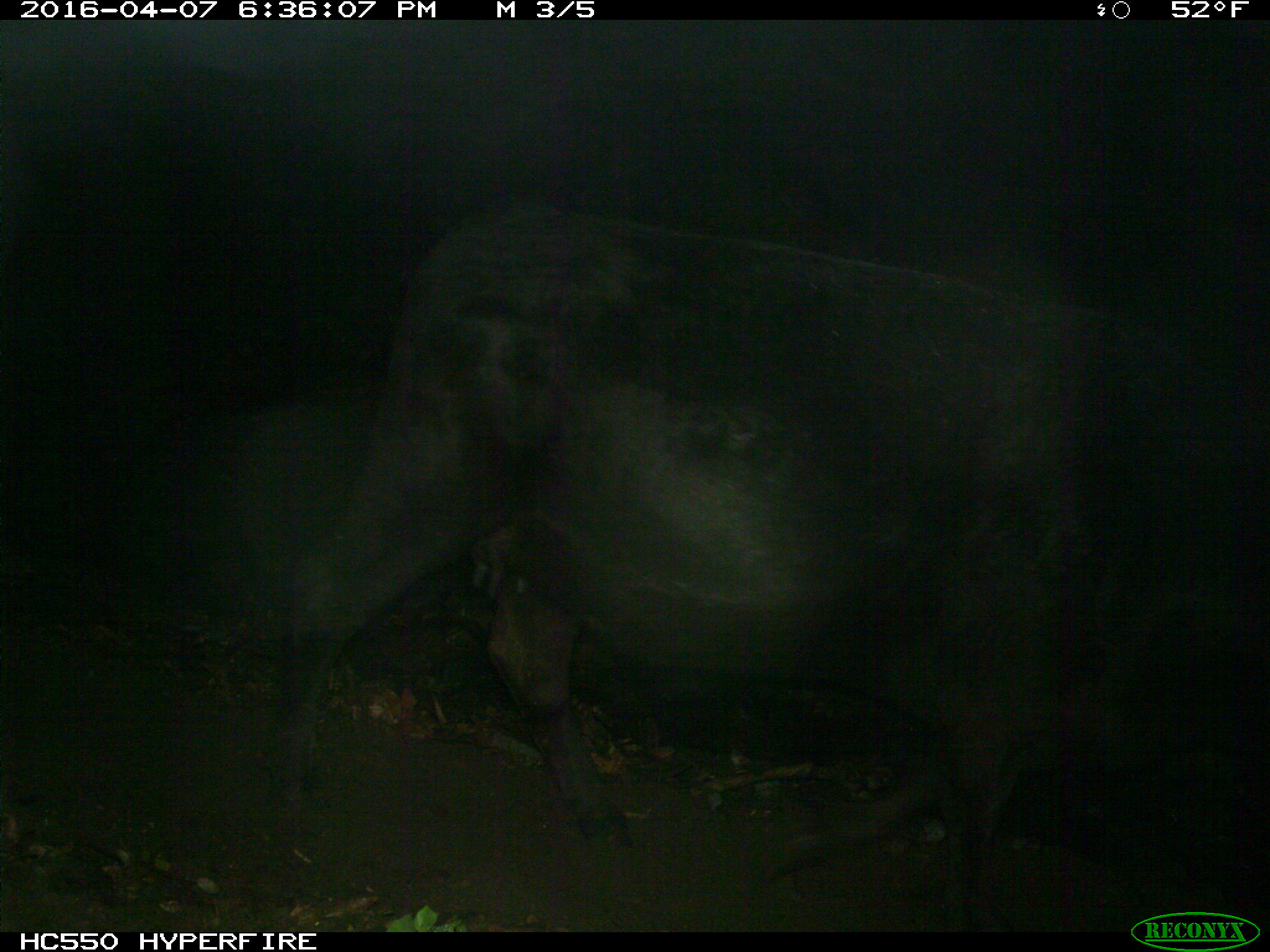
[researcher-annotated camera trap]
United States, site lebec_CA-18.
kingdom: Animalia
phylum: Chordata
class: Mammalia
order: Artiodactyla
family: Bovidae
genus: Bos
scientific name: Bos taurus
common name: domestic cow